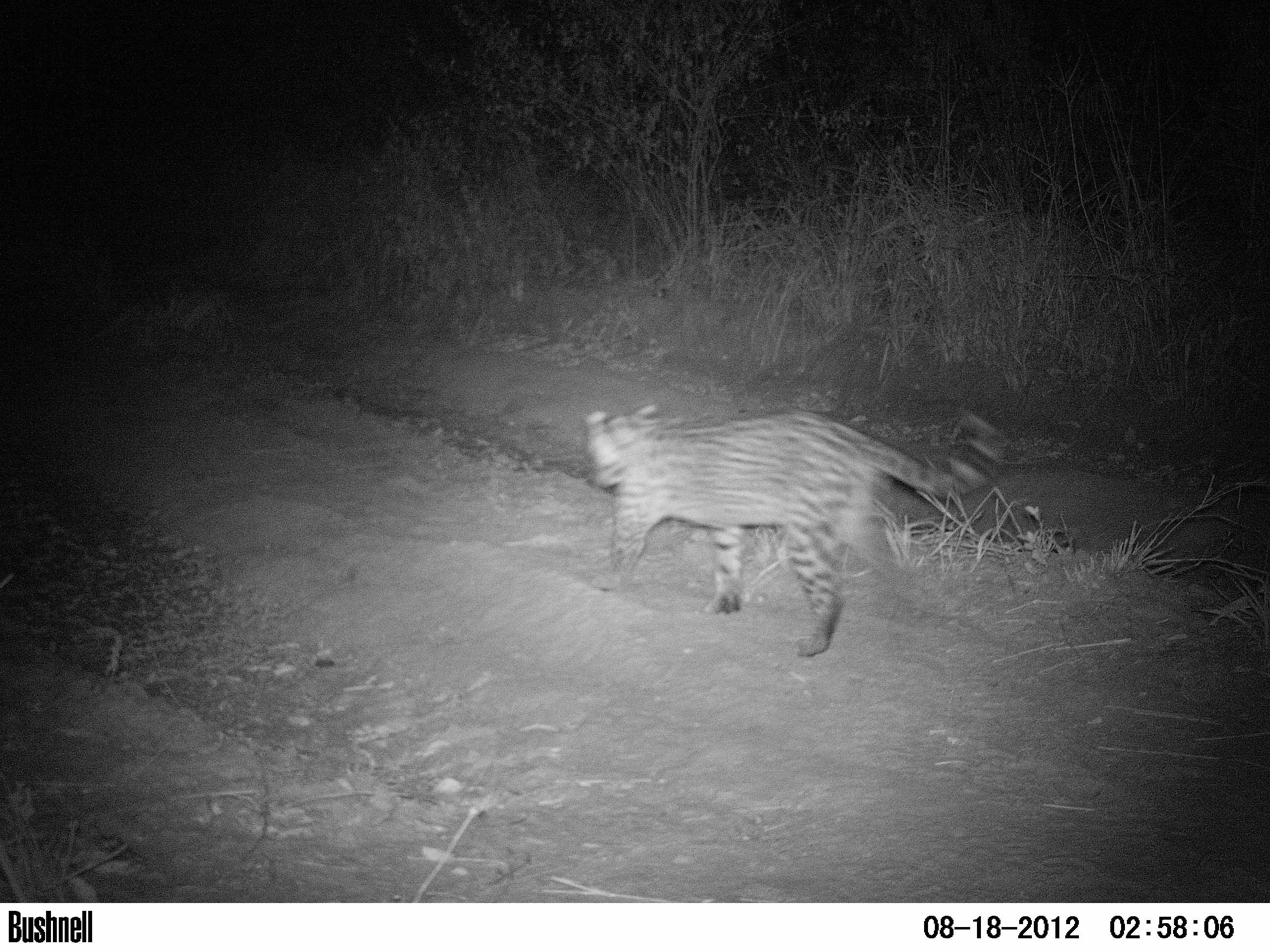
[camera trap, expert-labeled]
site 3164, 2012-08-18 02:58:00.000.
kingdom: Animalia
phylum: Chordata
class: Mammalia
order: Carnivora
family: Felidae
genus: Leopardus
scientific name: Leopardus pardalis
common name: ocelot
Leopardus pardalis (ocelot), count 1.